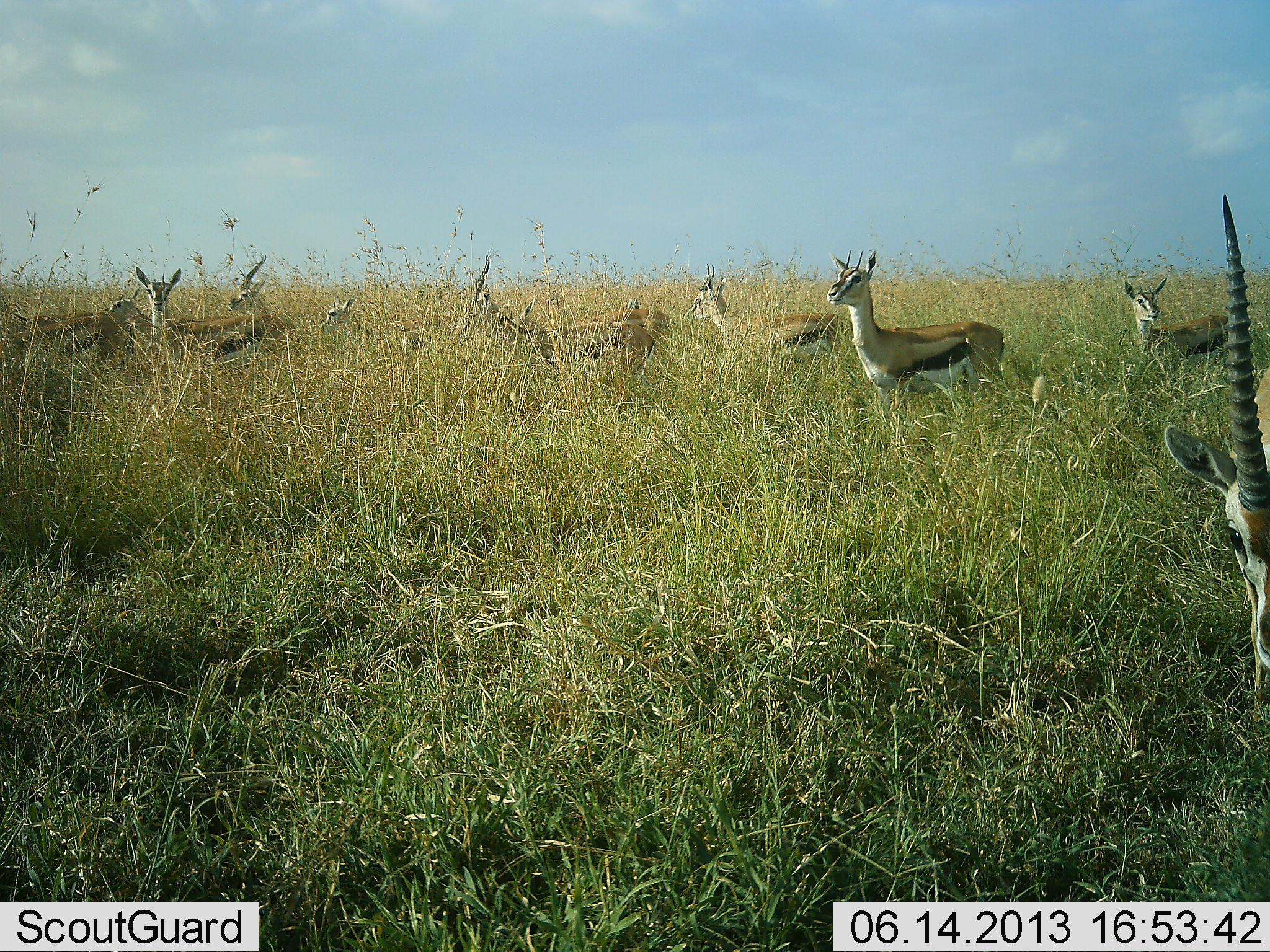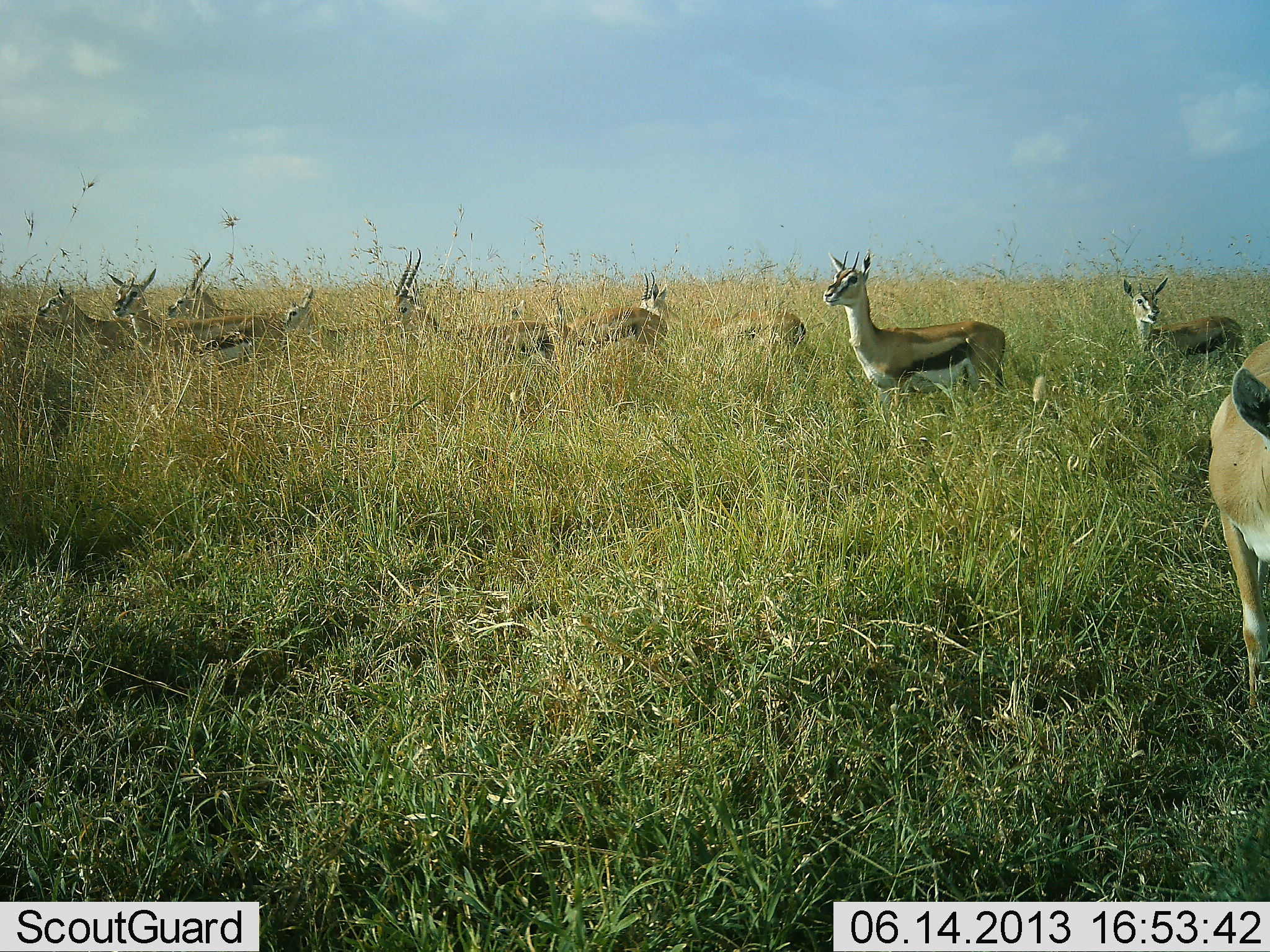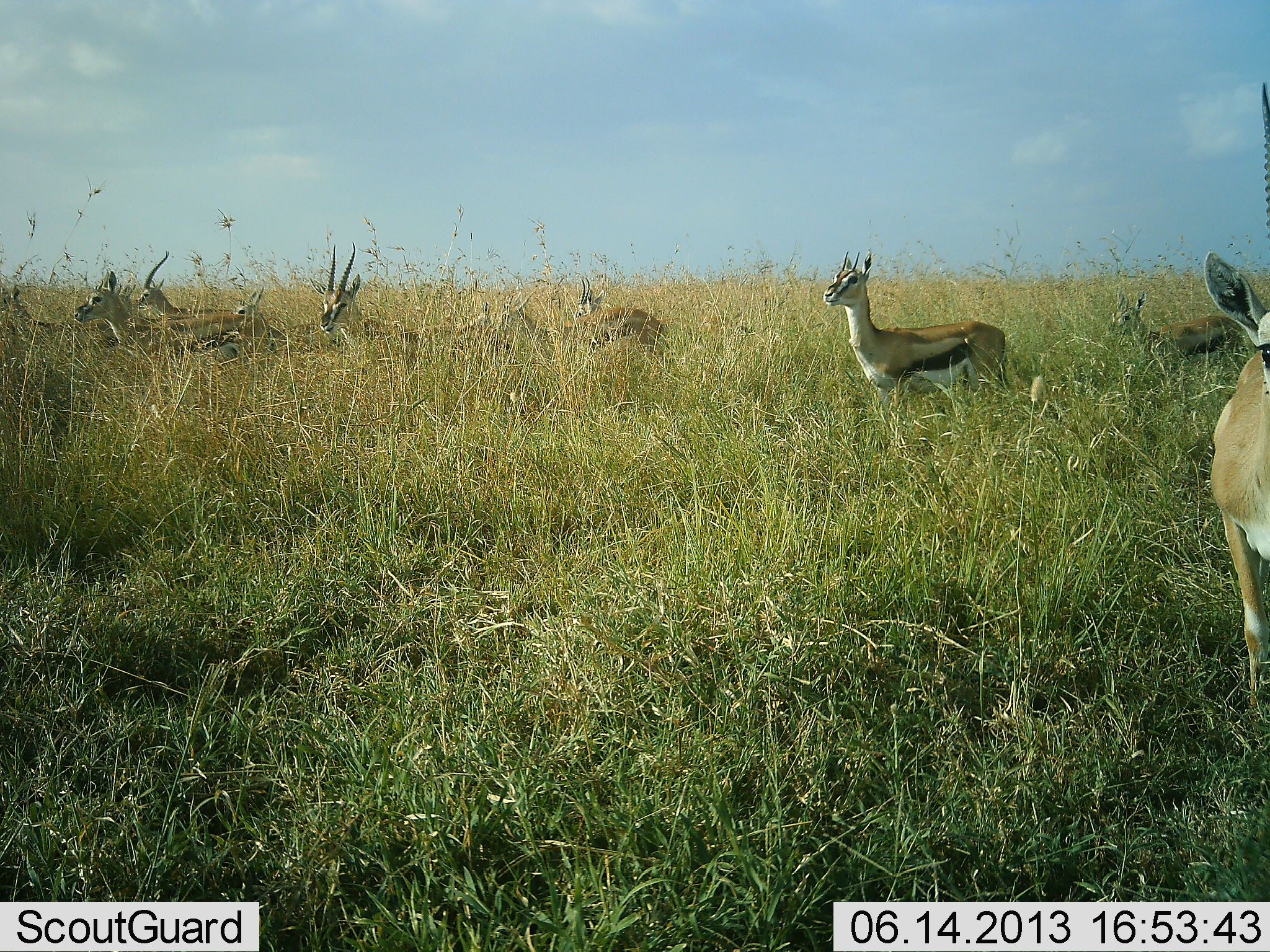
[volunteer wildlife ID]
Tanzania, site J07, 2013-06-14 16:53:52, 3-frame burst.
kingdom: Animalia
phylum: Chordata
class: Mammalia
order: Artiodactyla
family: Bovidae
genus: Eudorcas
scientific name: Eudorcas thomsonii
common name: thomson's gazelle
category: gazellethomsons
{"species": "gazellethomsons (thomson's gazelle) (Eudorcas thomsonii)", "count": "11-50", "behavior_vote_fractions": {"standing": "66%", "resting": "0%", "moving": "72%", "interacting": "7%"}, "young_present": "7%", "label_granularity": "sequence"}